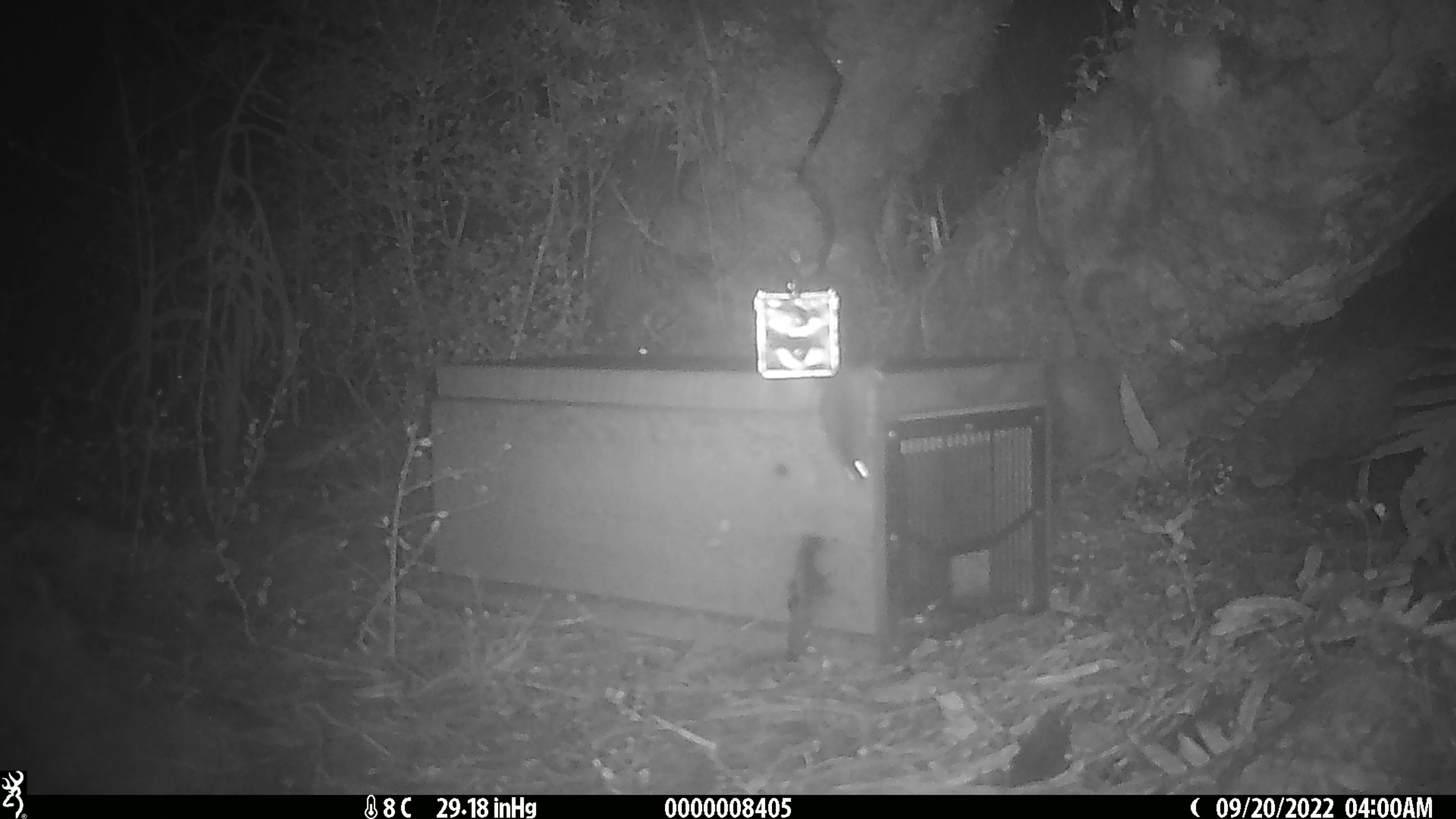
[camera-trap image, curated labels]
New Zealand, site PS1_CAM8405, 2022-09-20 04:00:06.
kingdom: Animalia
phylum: Chordata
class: Mammalia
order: Rodentia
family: Muridae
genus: Mus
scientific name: Mus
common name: mouse